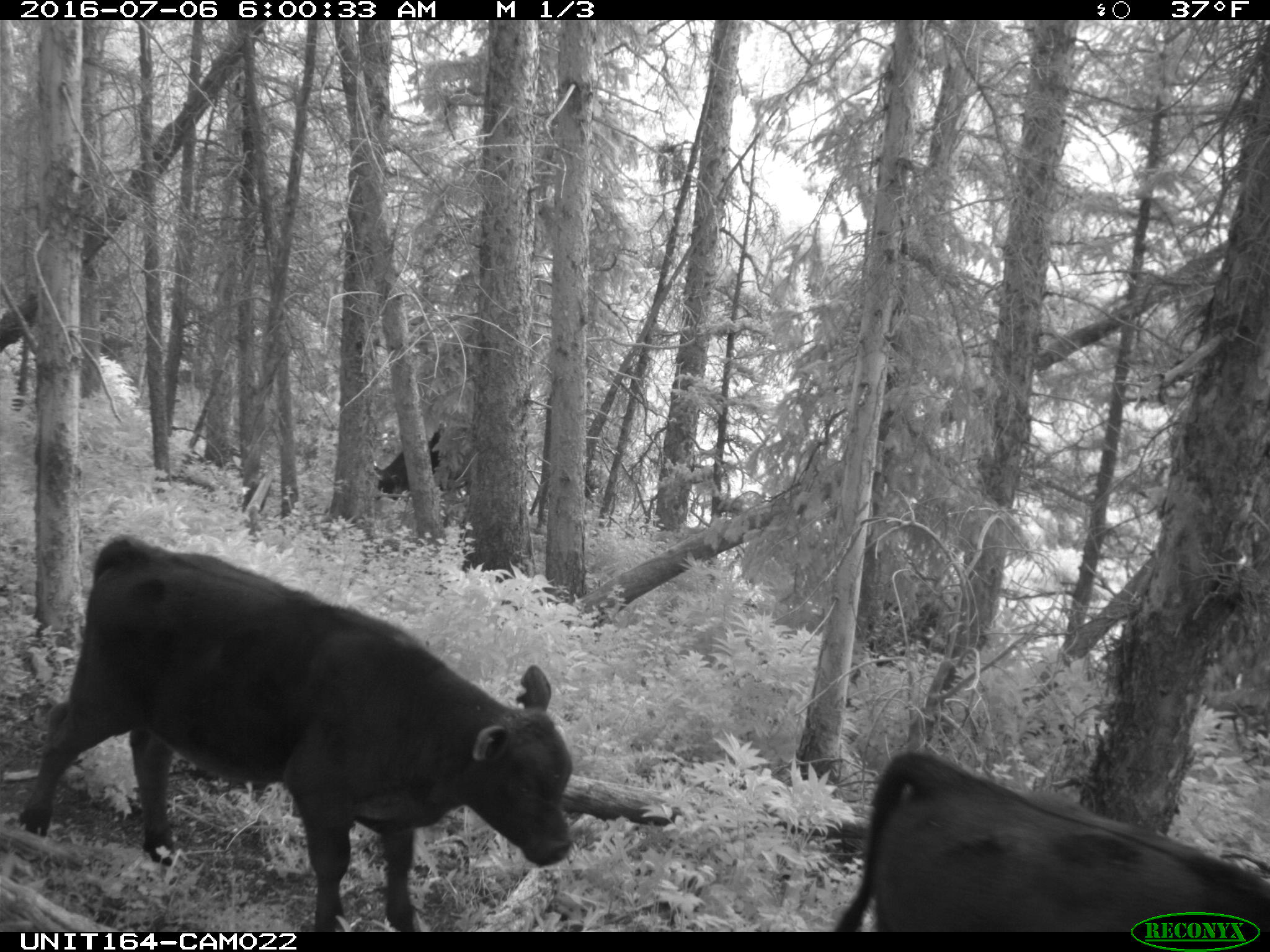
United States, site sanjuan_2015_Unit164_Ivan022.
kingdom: Animalia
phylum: Chordata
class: Mammalia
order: Artiodactyla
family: Bovidae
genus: Bos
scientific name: Bos taurus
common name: domestic cow